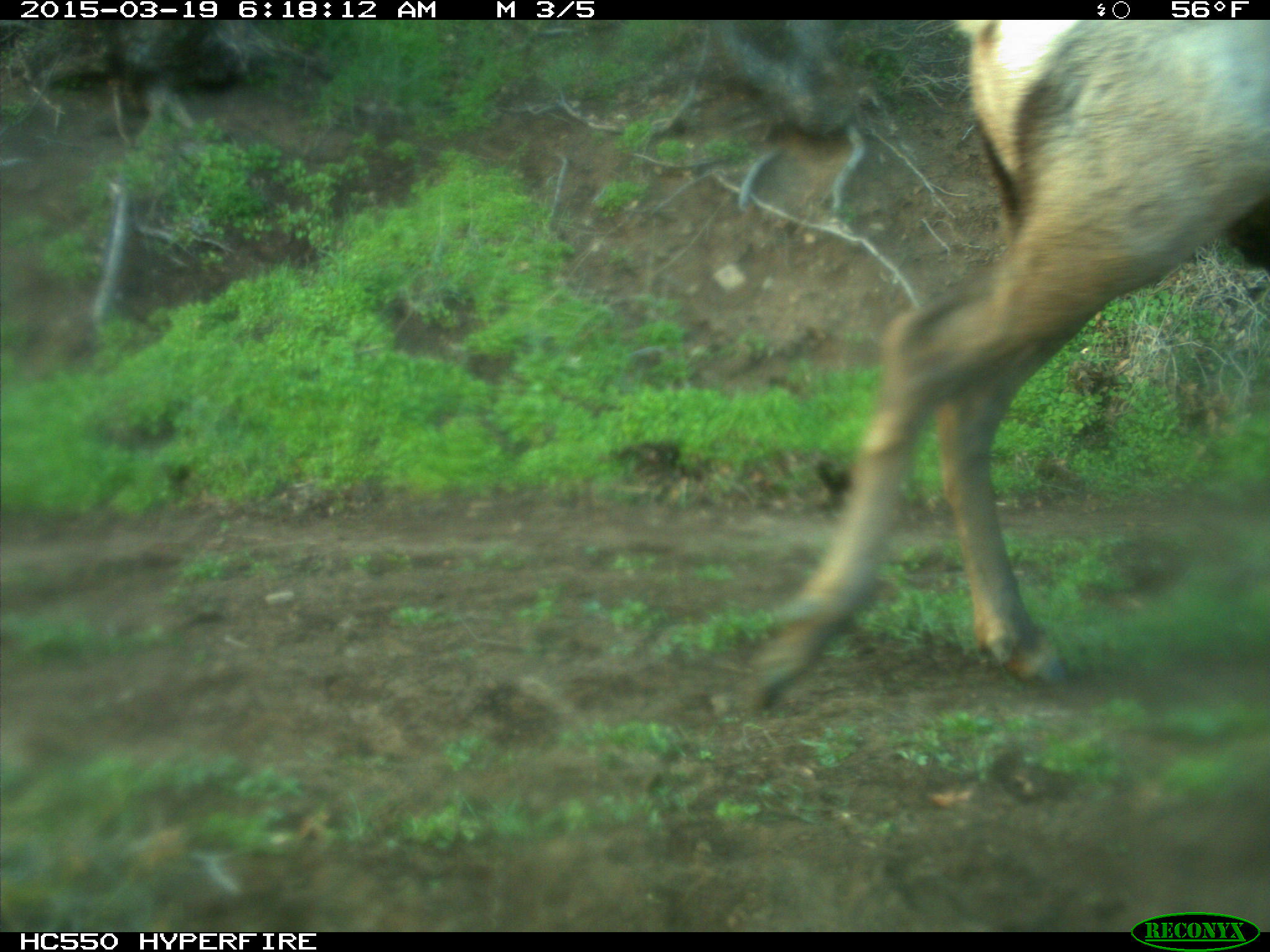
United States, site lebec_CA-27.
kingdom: Animalia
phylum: Chordata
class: Mammalia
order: Artiodactyla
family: Cervidae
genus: Cervus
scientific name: Cervus canadensis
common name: elk